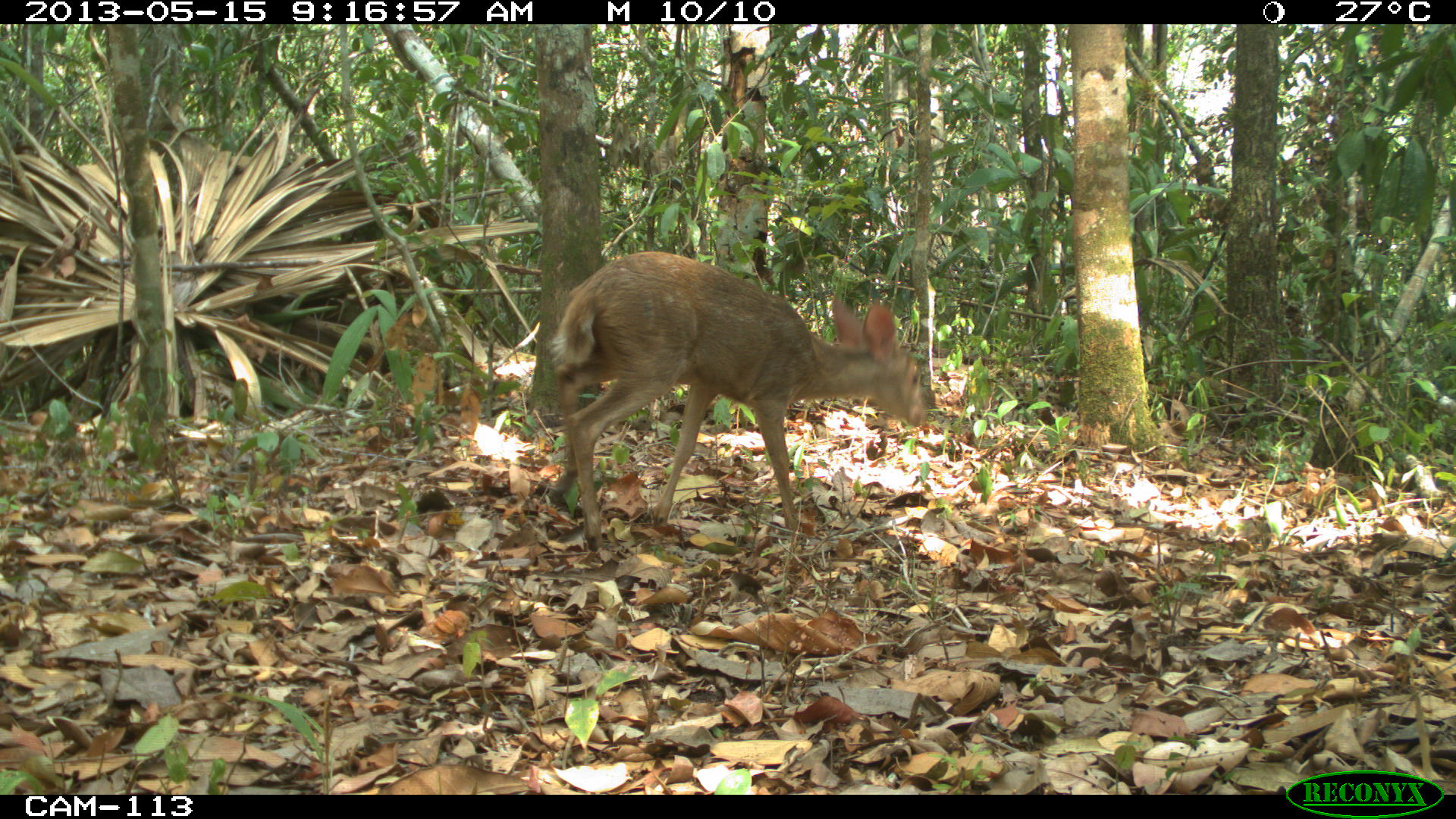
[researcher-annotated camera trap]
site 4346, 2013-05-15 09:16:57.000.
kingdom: Animalia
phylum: Chordata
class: Mammalia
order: Artiodactyla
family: Cervidae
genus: Odocoileus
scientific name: Odocoileus pandora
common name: yucatán brown brocket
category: mazama pandora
Mazama pandora (yucatán brown brocket) (Odocoileus pandora), count 1, sex female.